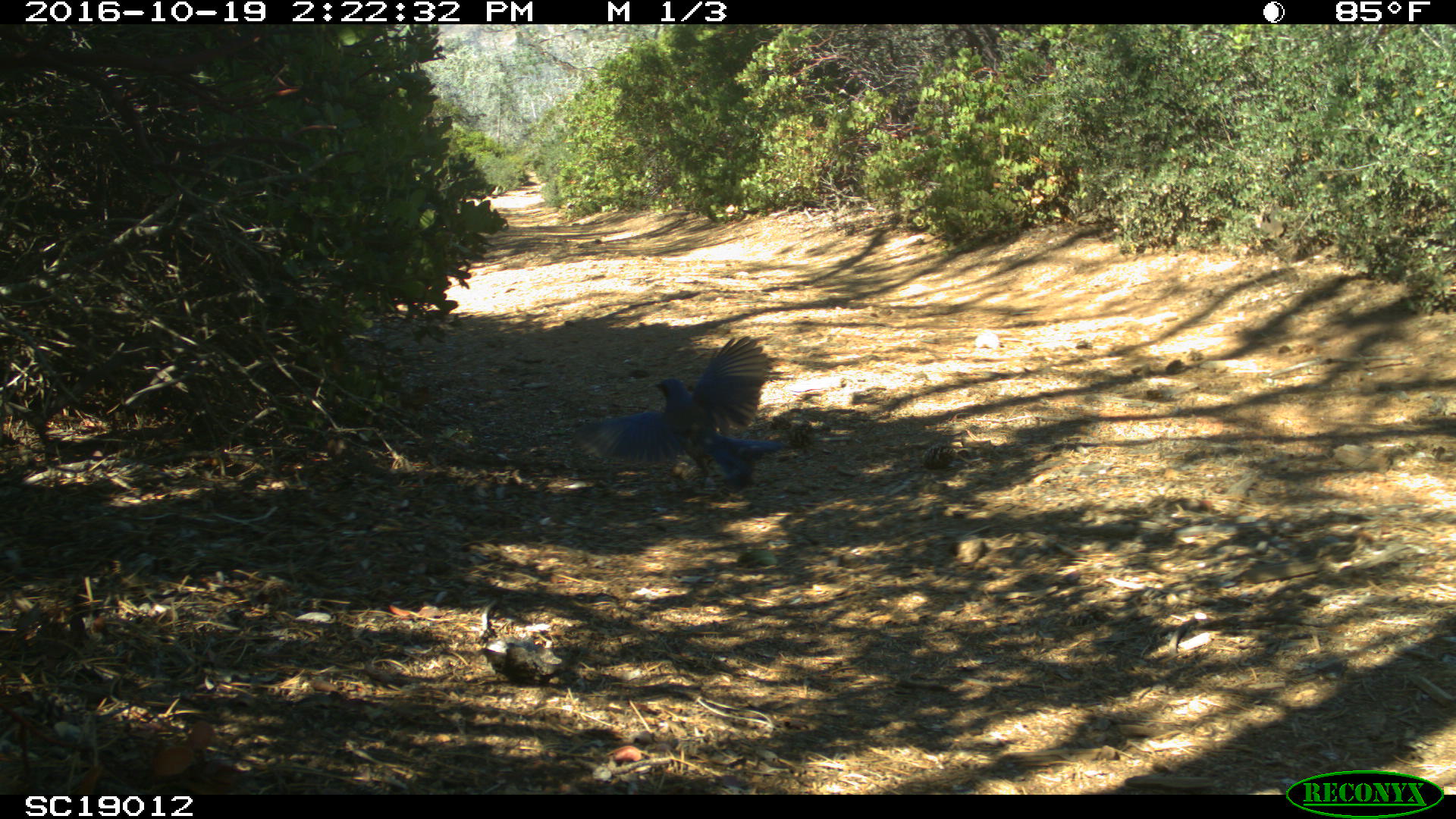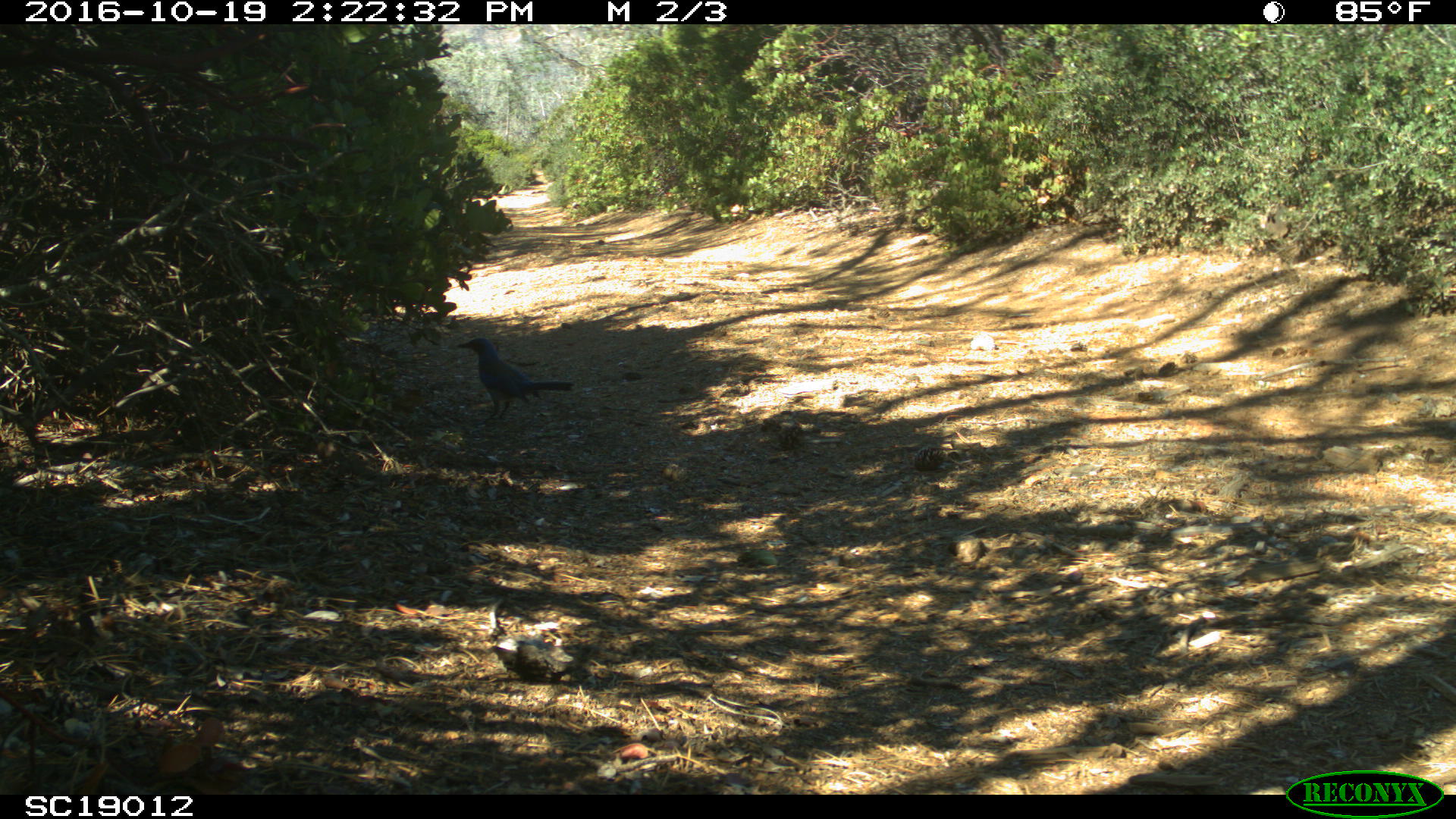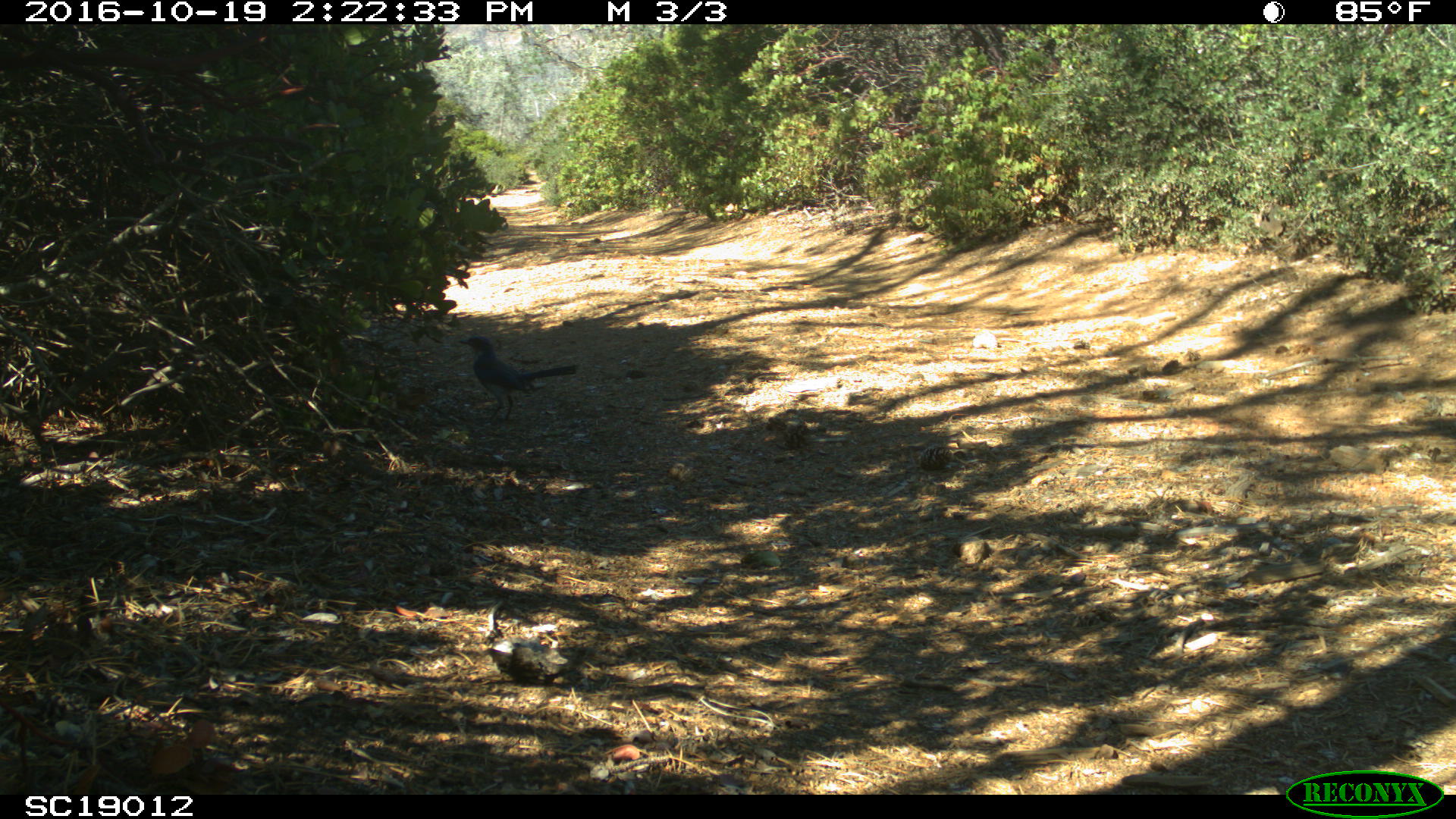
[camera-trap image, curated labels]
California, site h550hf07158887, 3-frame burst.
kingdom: Animalia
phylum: Chordata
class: Aves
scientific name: Aves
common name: bird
Bird (Aves).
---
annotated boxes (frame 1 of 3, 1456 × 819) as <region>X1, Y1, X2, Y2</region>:
bird: <region>572, 334, 787, 492</region>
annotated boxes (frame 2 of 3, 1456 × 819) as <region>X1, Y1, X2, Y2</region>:
bird: <region>456, 336, 576, 426</region>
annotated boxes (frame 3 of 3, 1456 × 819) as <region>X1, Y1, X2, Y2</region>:
bird: <region>457, 334, 577, 425</region>